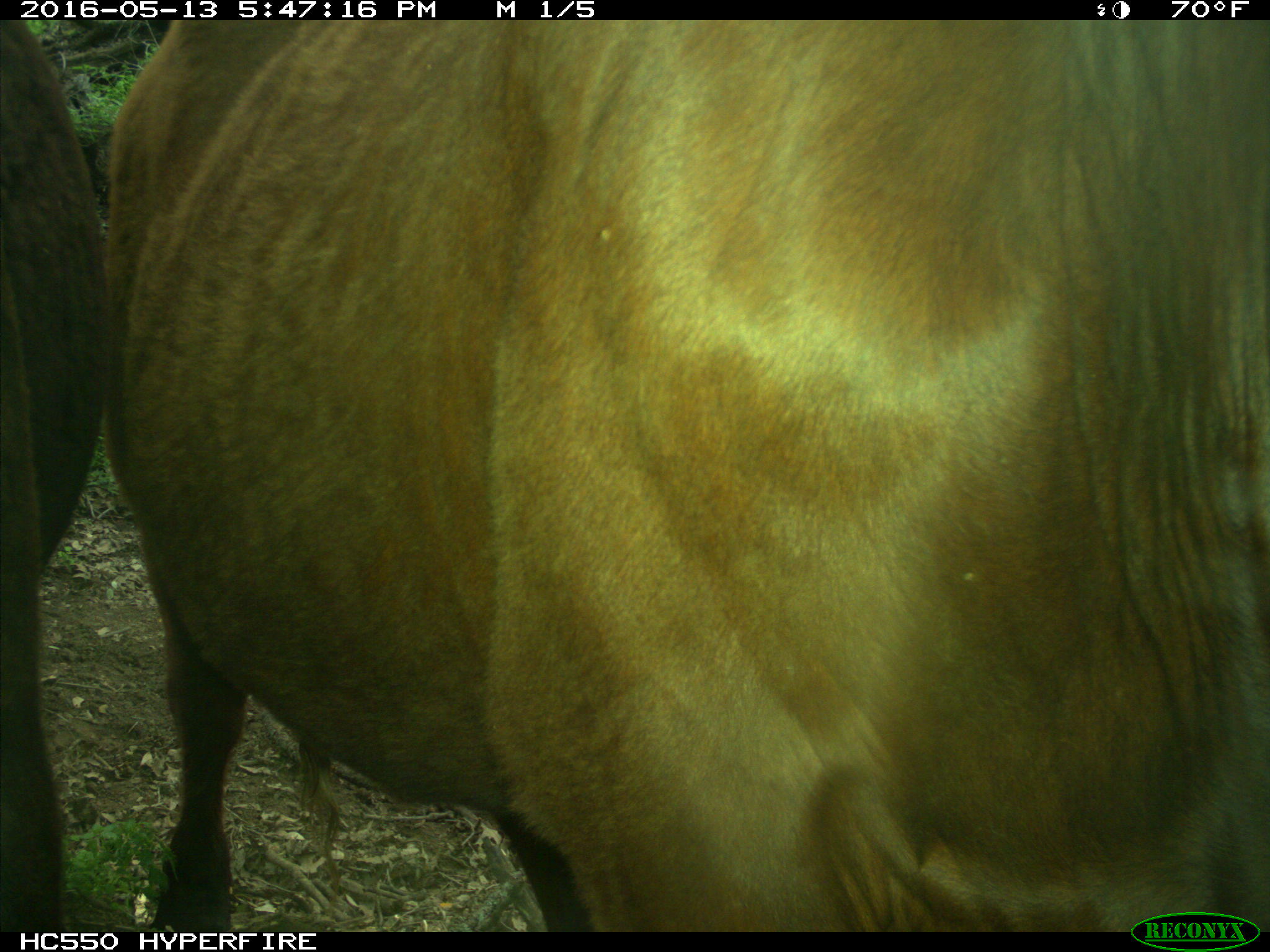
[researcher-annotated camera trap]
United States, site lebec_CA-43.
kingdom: Animalia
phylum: Chordata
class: Mammalia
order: Artiodactyla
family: Bovidae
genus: Bos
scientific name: Bos taurus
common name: domestic cow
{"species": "Bos taurus (domestic cow)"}